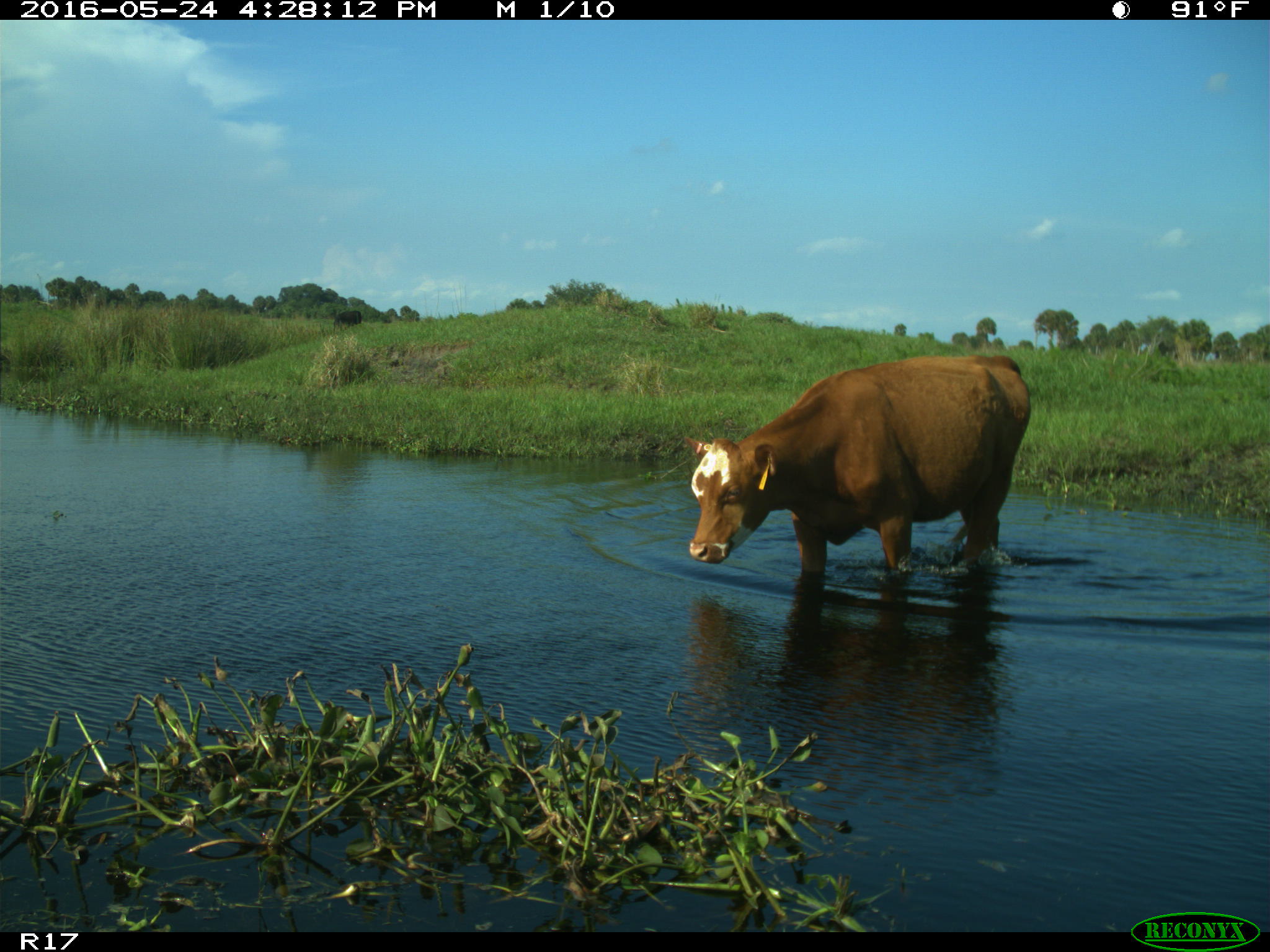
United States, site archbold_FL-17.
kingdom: Animalia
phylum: Chordata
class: Mammalia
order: Artiodactyla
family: Bovidae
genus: Bos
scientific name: Bos taurus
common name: domestic cow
Bos taurus (domestic cow).